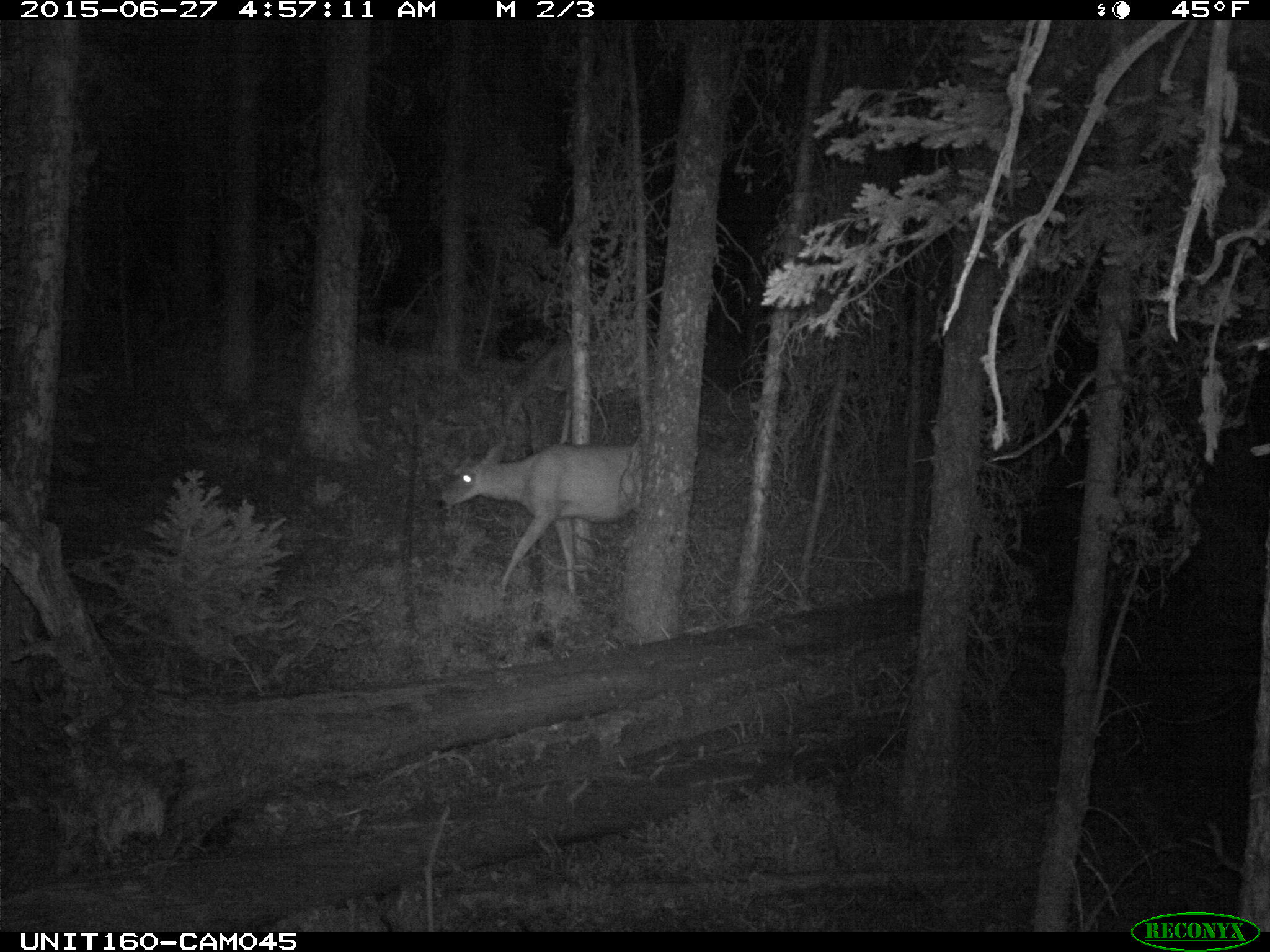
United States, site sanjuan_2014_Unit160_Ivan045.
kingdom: Animalia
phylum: Chordata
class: Mammalia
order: Artiodactyla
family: Cervidae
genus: Odocoileus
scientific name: Odocoileus hemionus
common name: mule deer